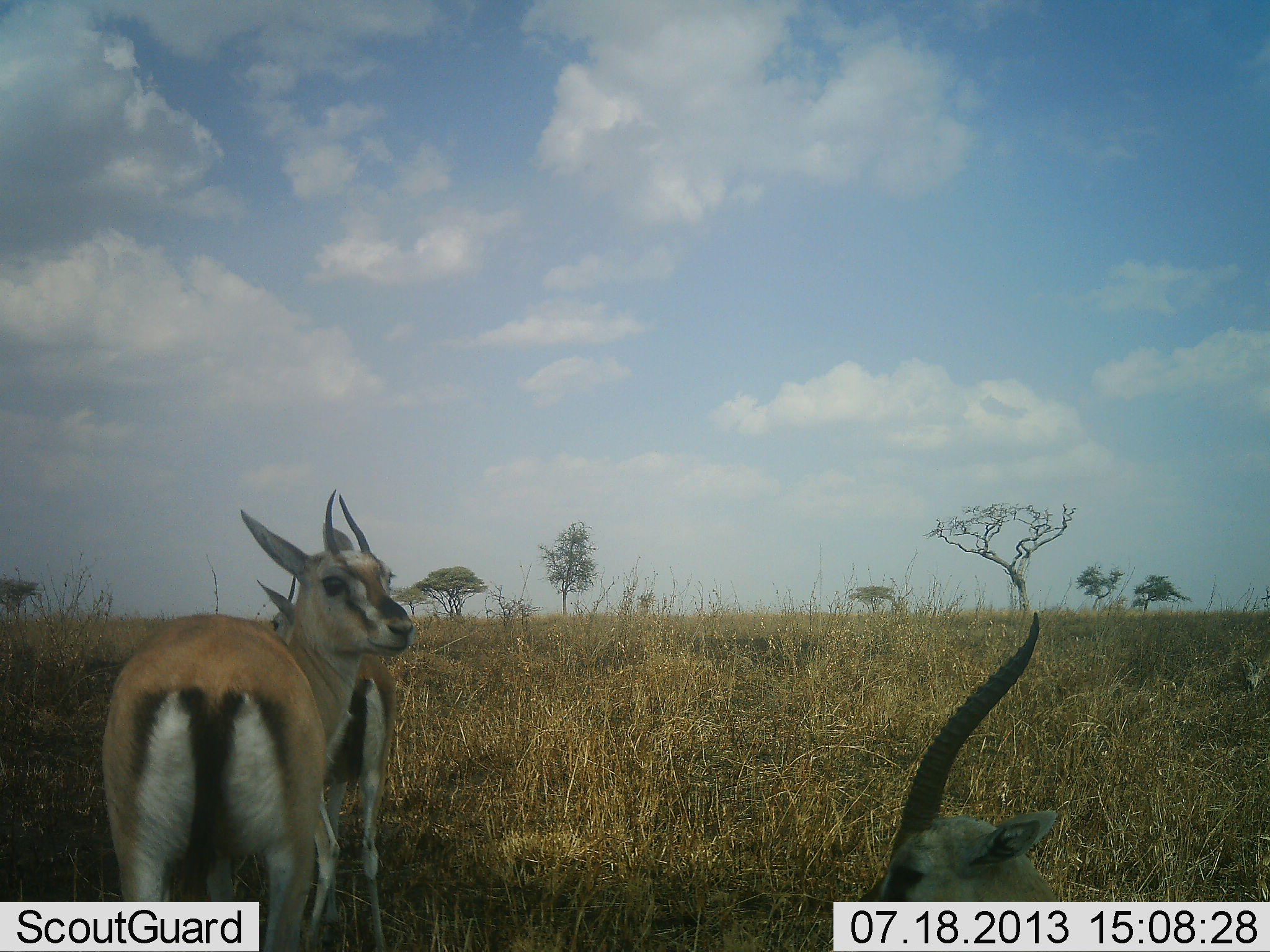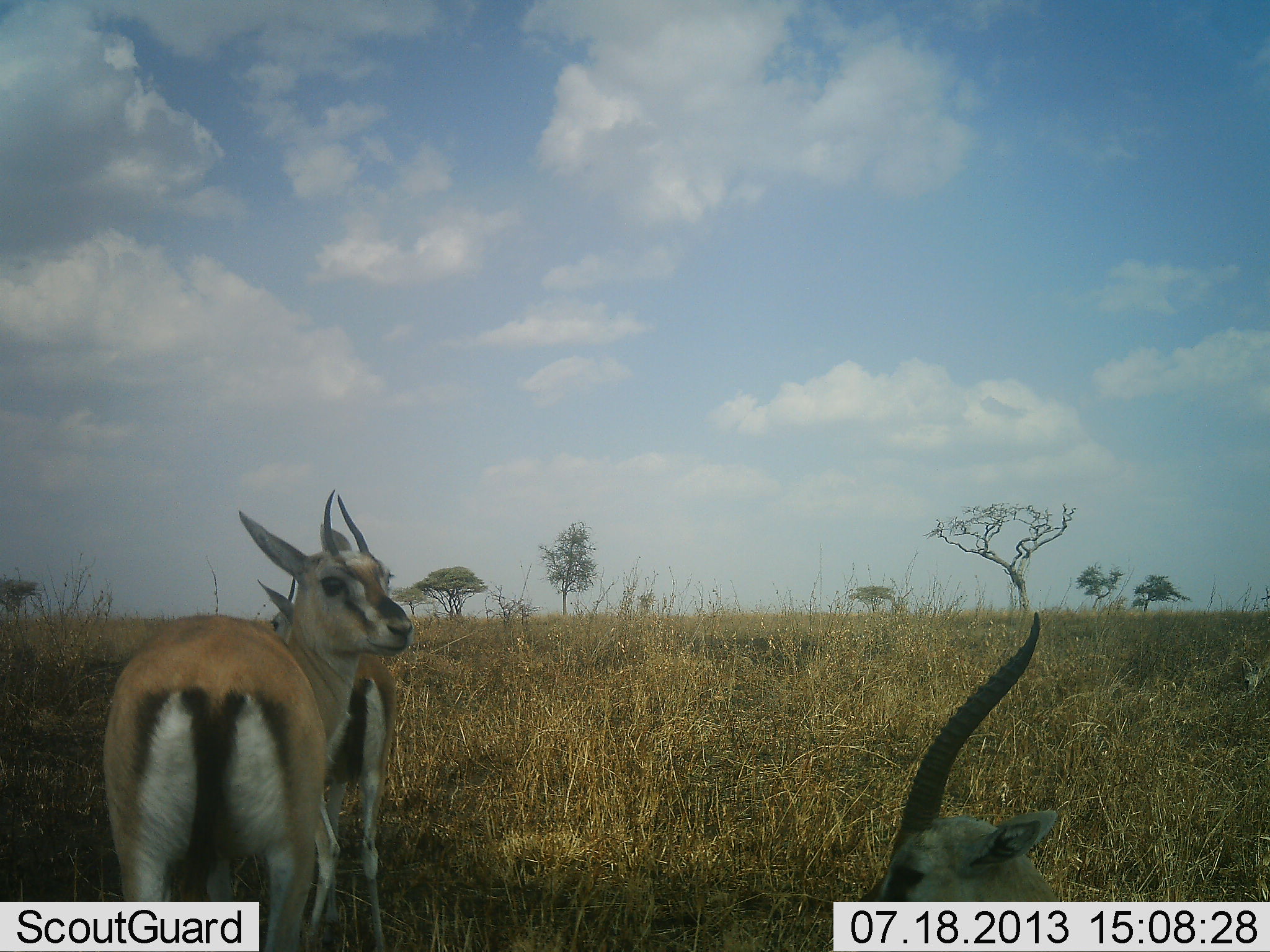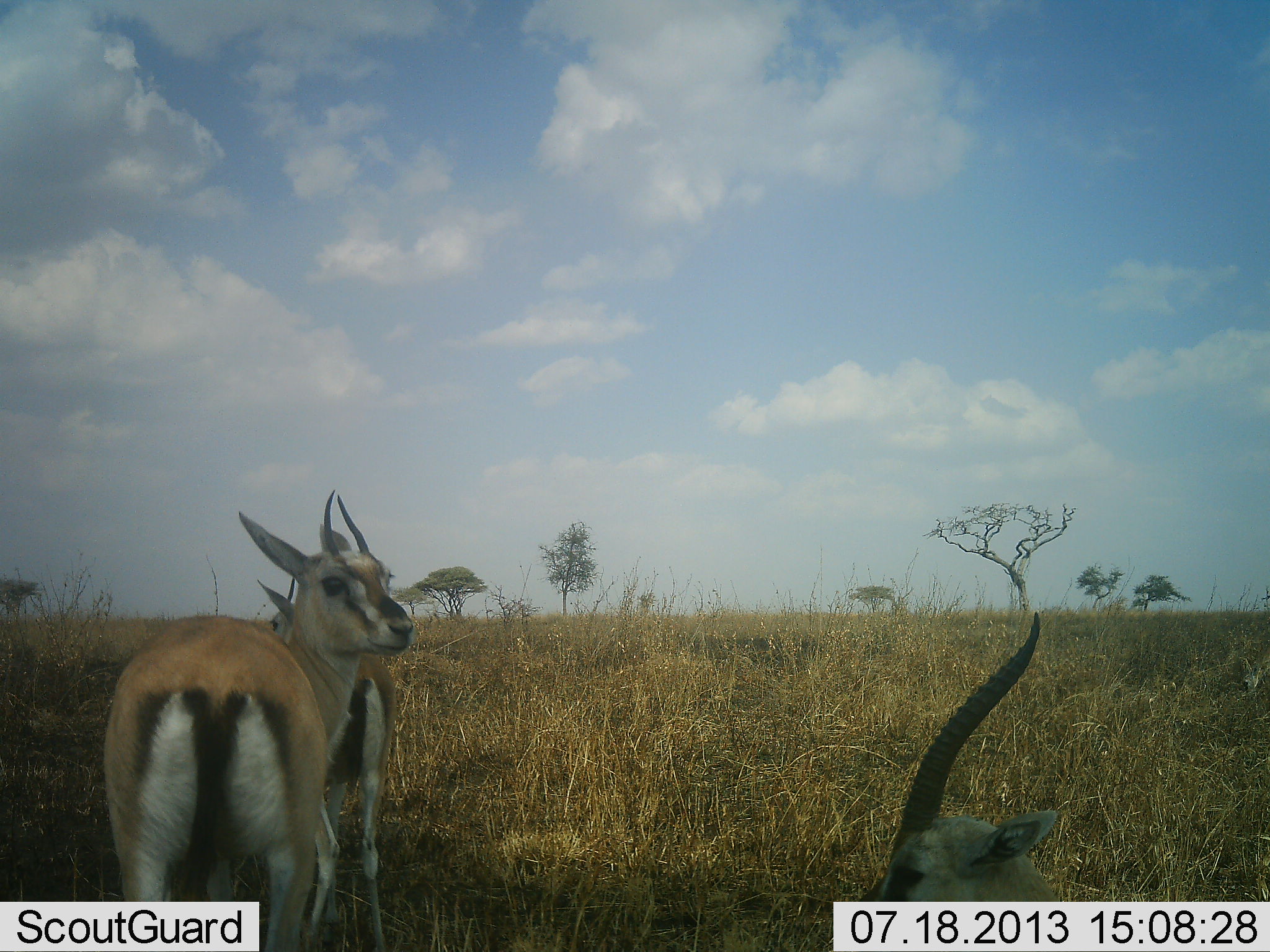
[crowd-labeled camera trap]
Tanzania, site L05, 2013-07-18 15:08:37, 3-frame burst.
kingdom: Animalia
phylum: Chordata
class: Mammalia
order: Artiodactyla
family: Bovidae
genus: Eudorcas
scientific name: Eudorcas thomsonii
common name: thomson's gazelle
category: gazellethomsons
Gazellethomsons (thomson's gazelle) (Eudorcas thomsonii), count 3. Behavior (volunteer vote fractions): standing 90%, resting 90%, moving 0%, interacting 0%. Young present (vote fraction): 0%. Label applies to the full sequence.